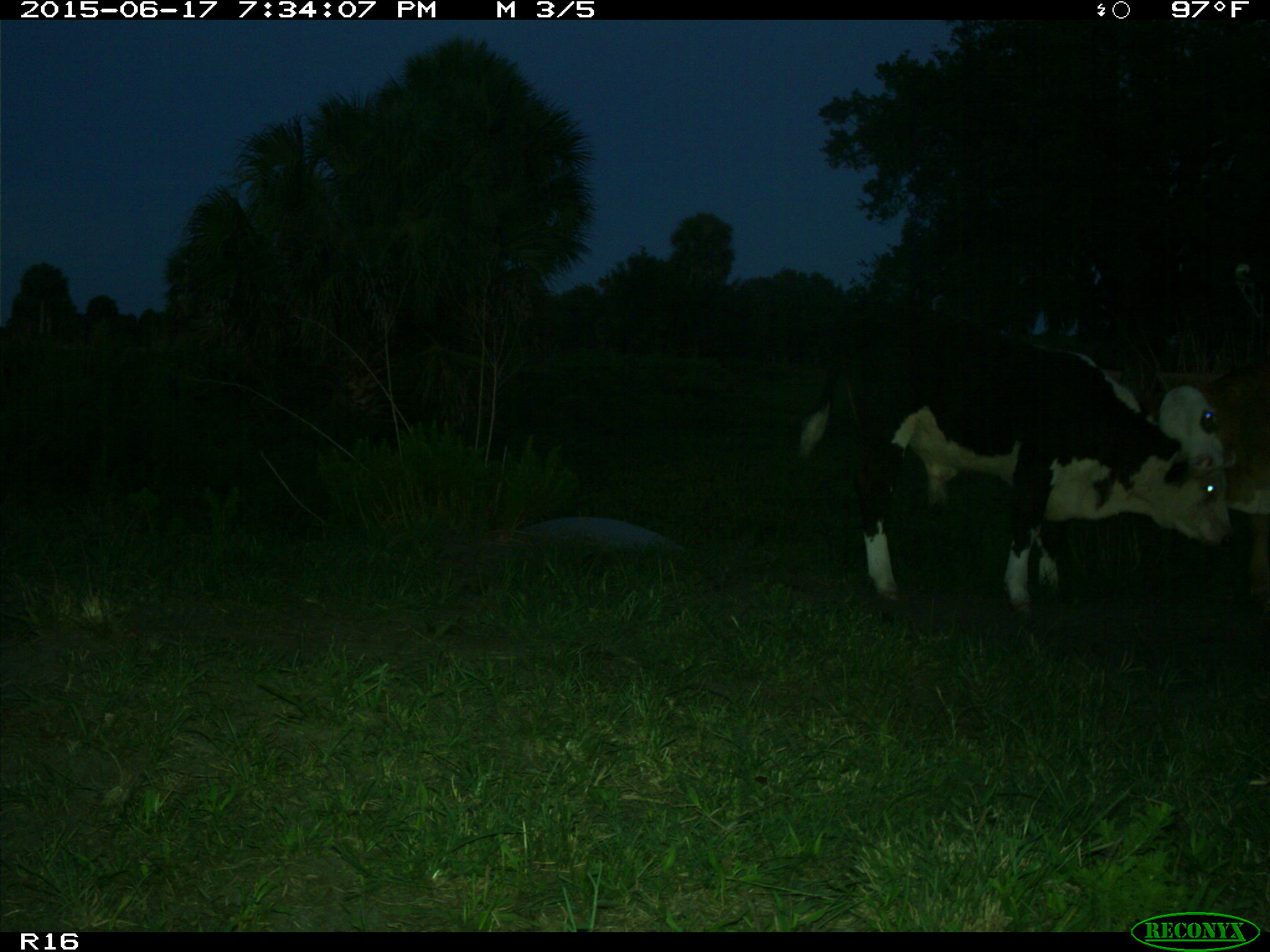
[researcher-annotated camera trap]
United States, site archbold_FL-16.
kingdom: Animalia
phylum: Chordata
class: Mammalia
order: Artiodactyla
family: Bovidae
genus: Bos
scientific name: Bos taurus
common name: domestic cow